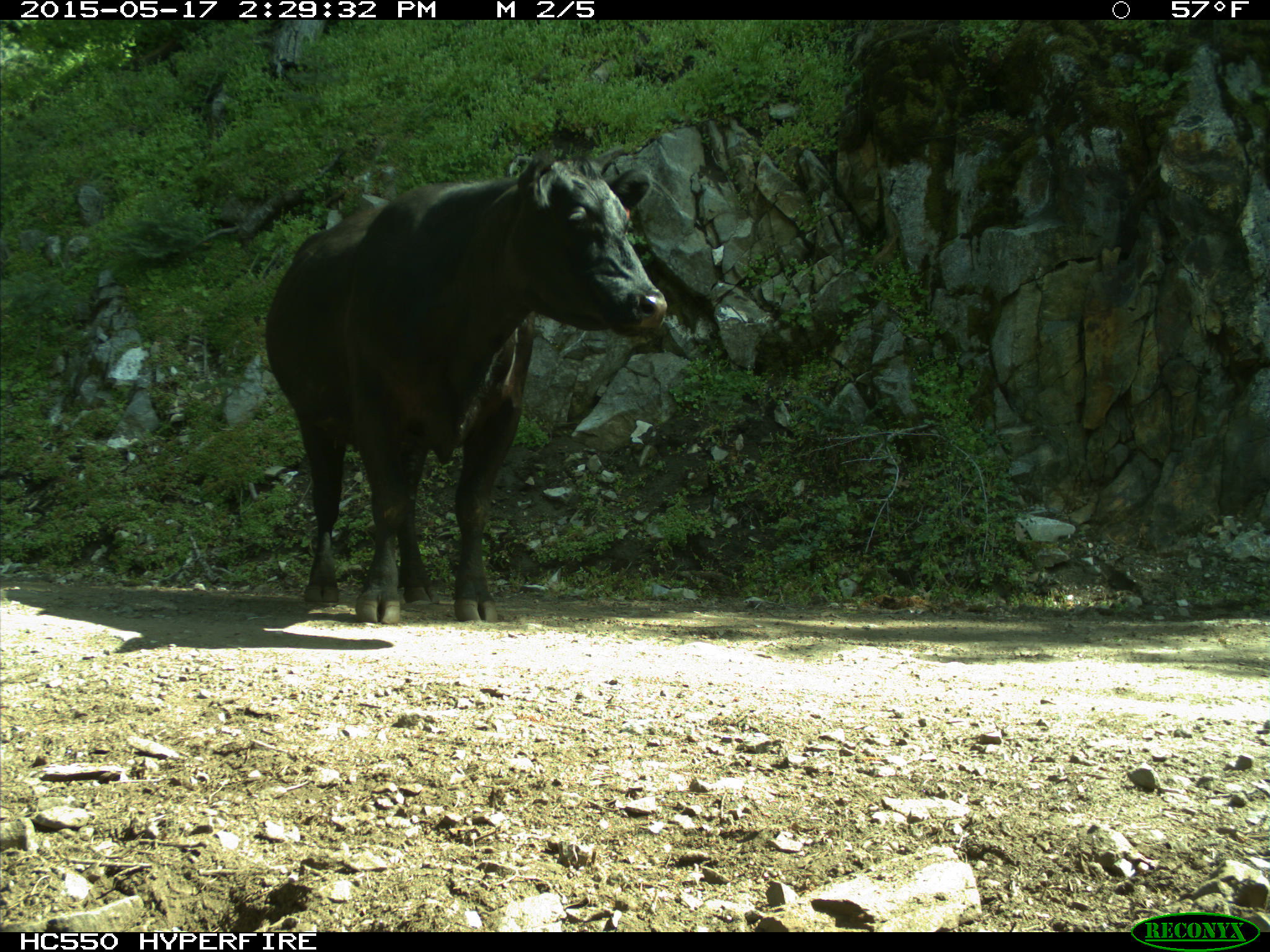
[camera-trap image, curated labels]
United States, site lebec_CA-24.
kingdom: Animalia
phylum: Chordata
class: Mammalia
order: Artiodactyla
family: Bovidae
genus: Bos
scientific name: Bos taurus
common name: domestic cow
Bos taurus (domestic cow).